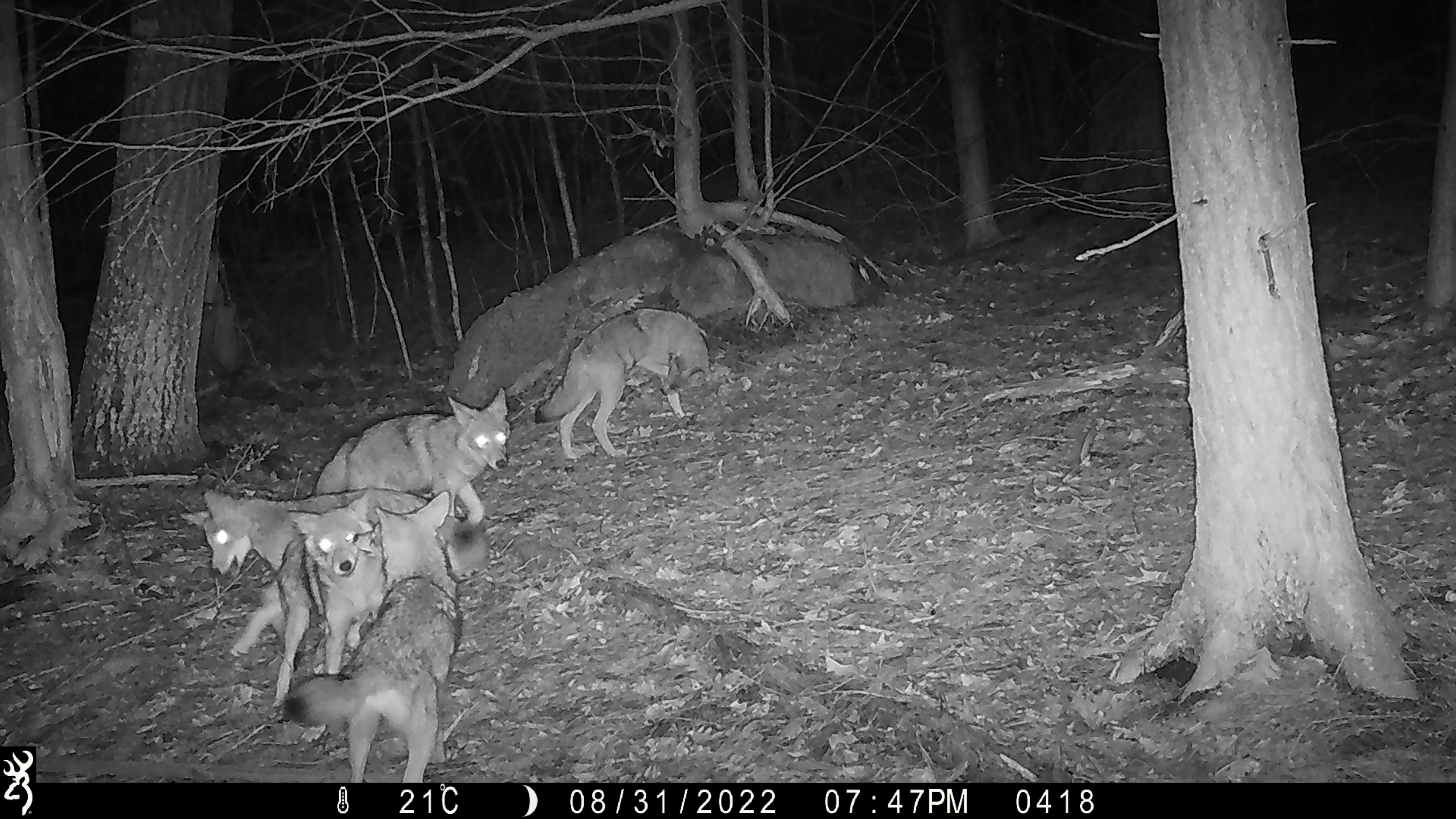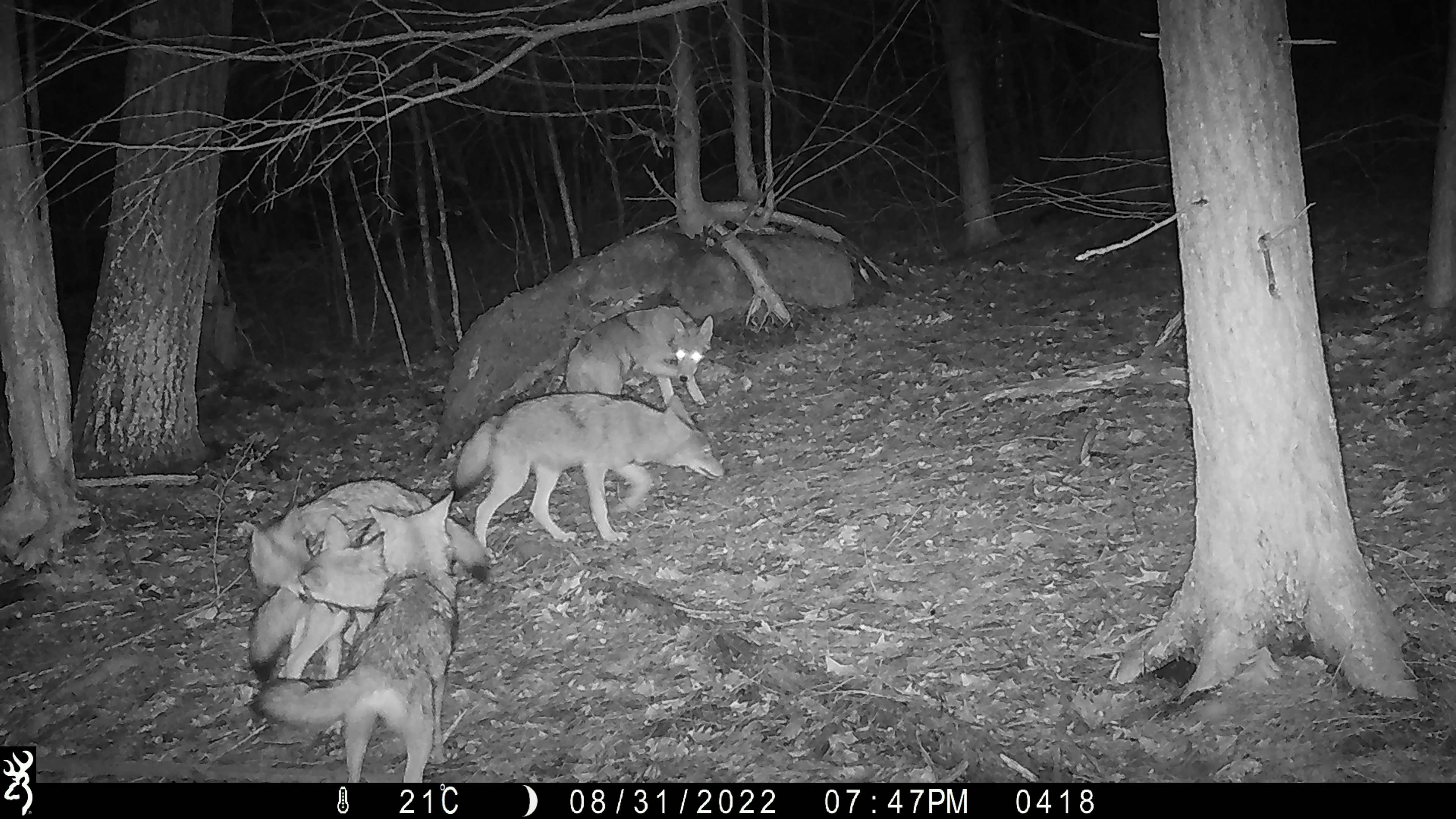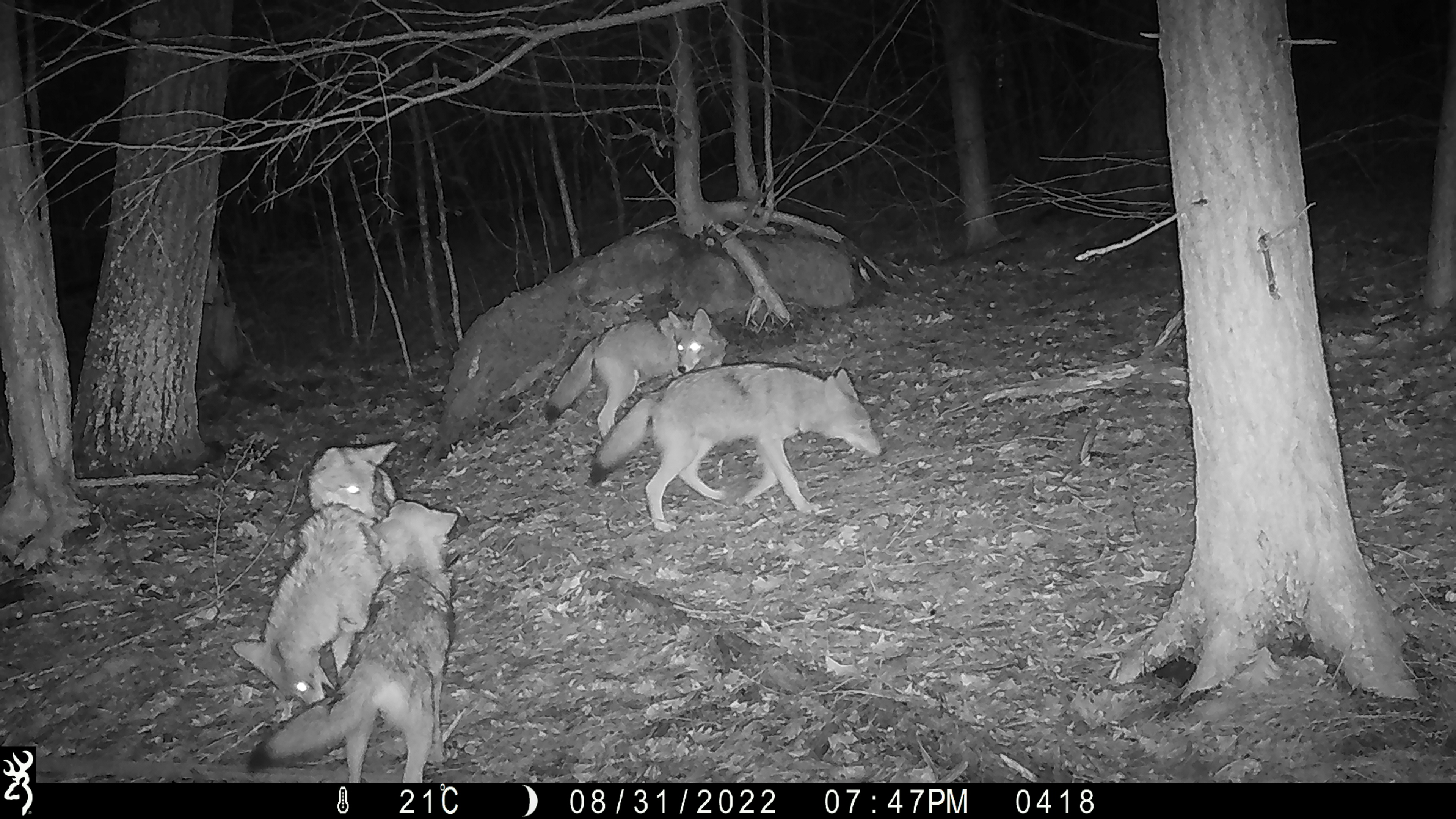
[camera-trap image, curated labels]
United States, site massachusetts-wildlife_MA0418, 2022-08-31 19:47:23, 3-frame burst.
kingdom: Animalia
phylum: Chordata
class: Mammalia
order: Carnivora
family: Canidae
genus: Canis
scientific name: Canis latrans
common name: coyote